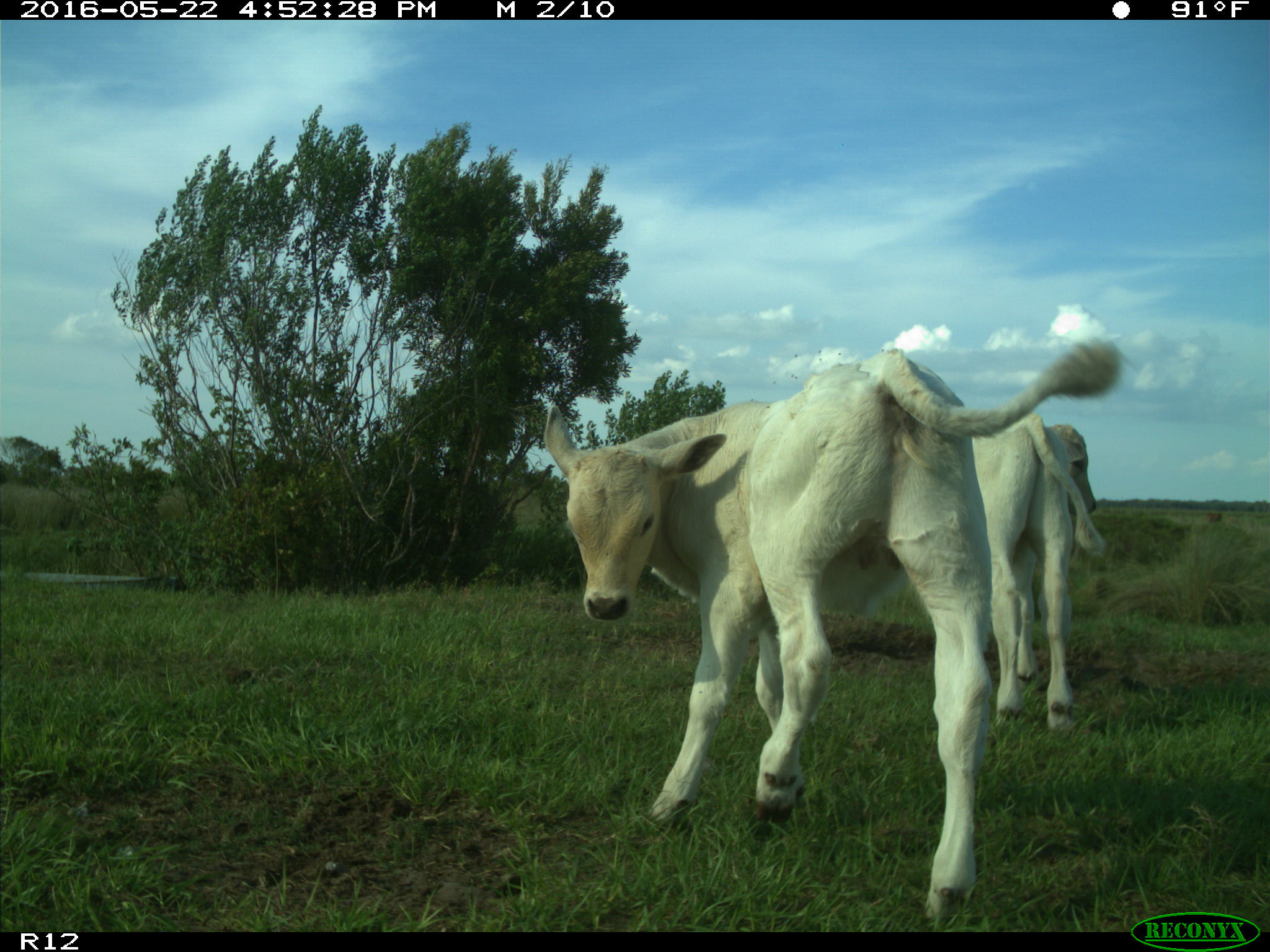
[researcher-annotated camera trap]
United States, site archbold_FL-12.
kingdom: Animalia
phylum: Chordata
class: Mammalia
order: Artiodactyla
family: Bovidae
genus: Bos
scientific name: Bos taurus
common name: domestic cow